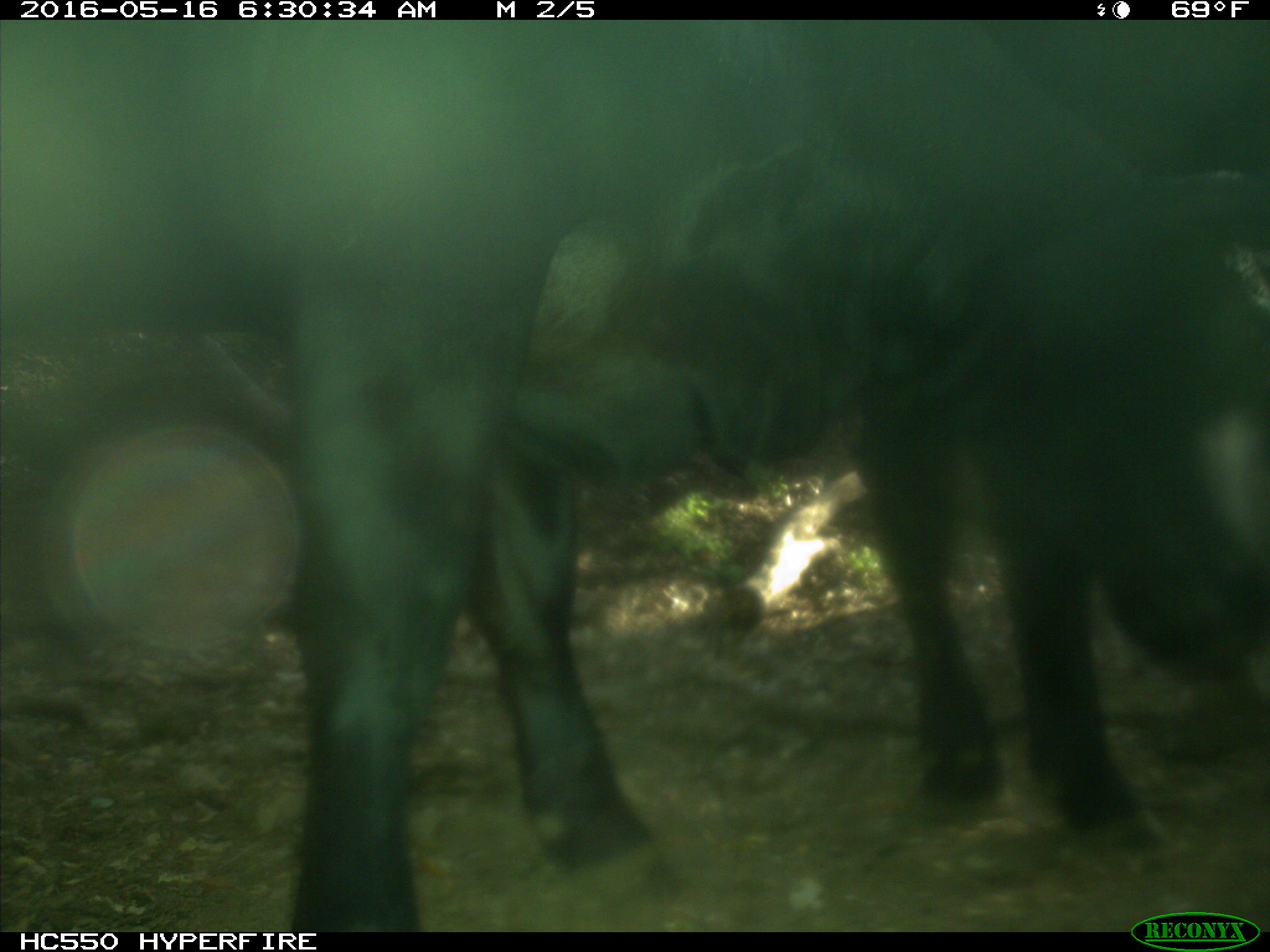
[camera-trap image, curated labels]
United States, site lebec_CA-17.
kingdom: Animalia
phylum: Chordata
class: Mammalia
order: Artiodactyla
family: Bovidae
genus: Bos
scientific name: Bos taurus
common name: domestic cow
Bos taurus (domestic cow).